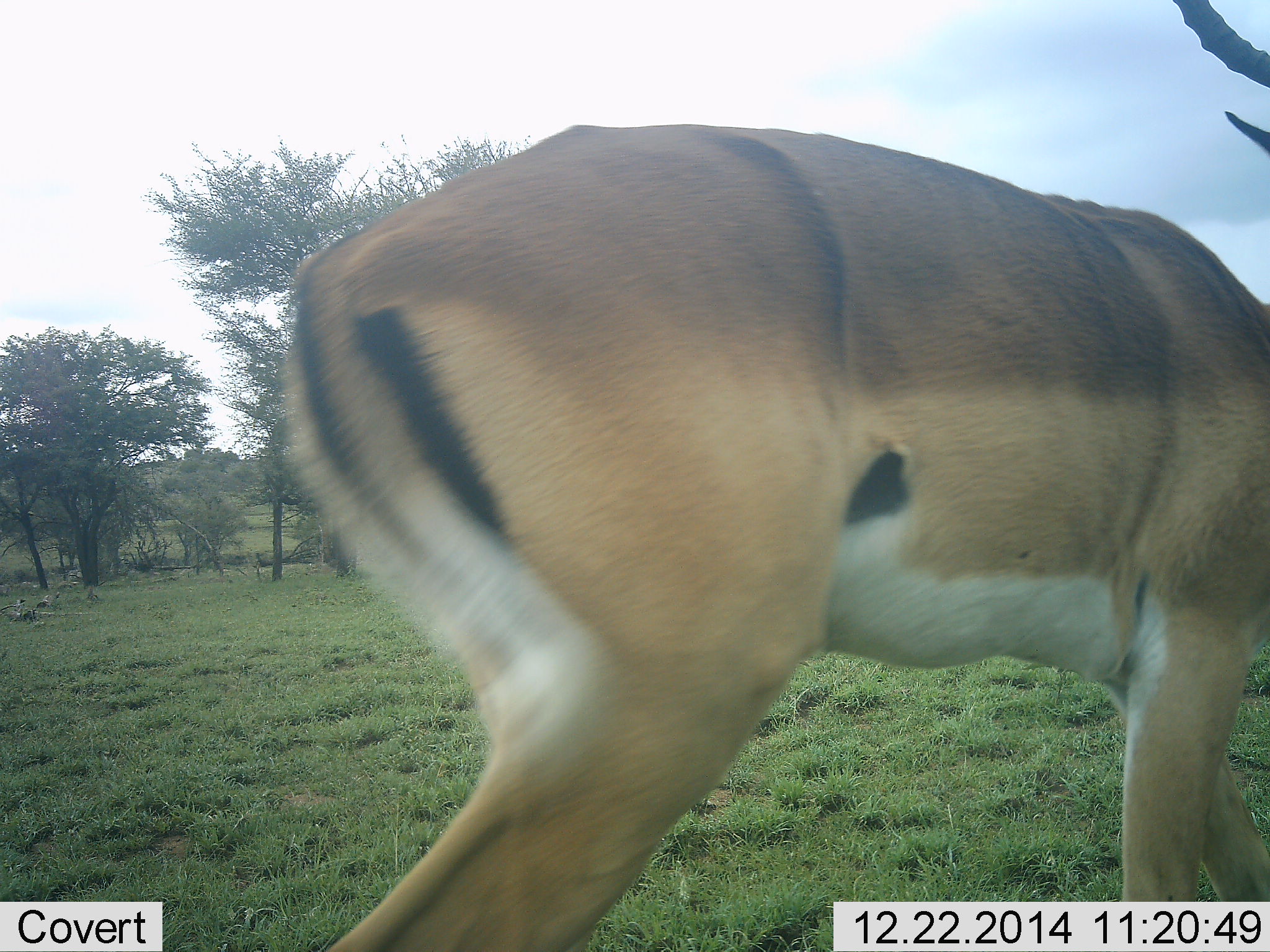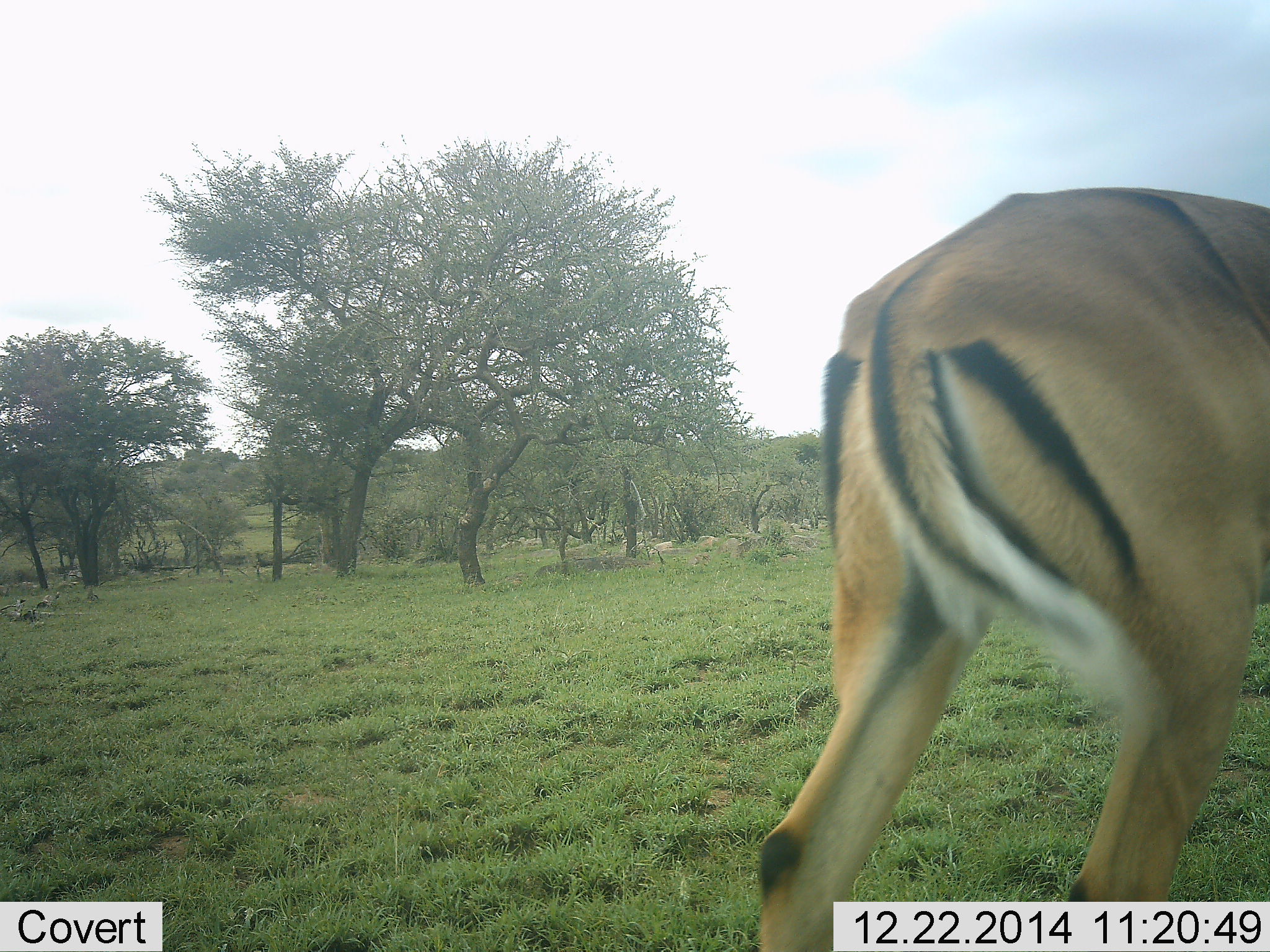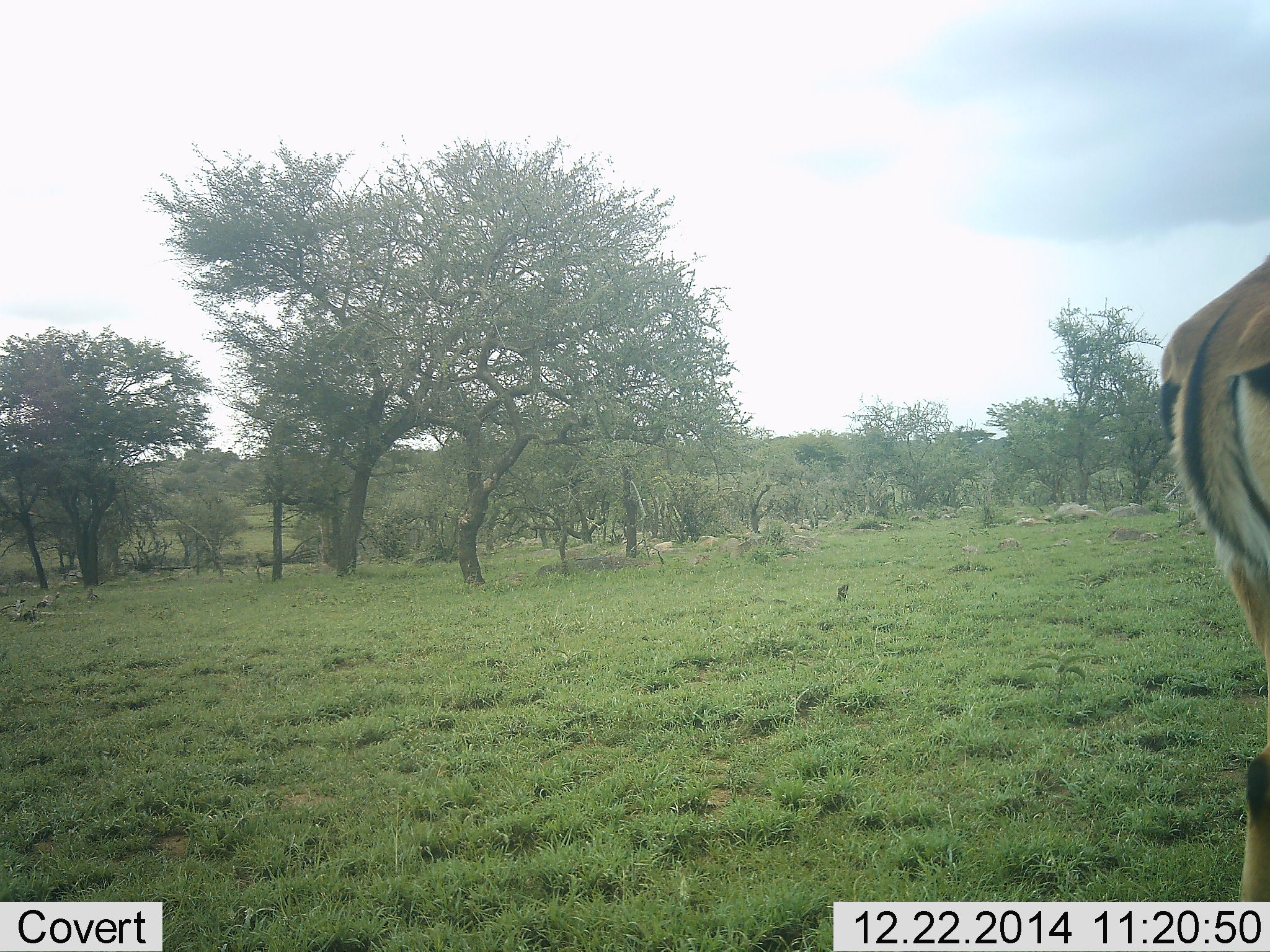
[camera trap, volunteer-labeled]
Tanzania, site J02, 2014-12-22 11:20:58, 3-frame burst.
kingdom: Animalia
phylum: Chordata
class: Mammalia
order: Artiodactyla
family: Bovidae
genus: Aepyceros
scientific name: Aepyceros melampus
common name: impala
Impala (Aepyceros melampus), count 1. Behavior (volunteer vote fractions): standing 0%, resting 10%, moving 100%, interacting 0%. Young present (vote fraction): 0%. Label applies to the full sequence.